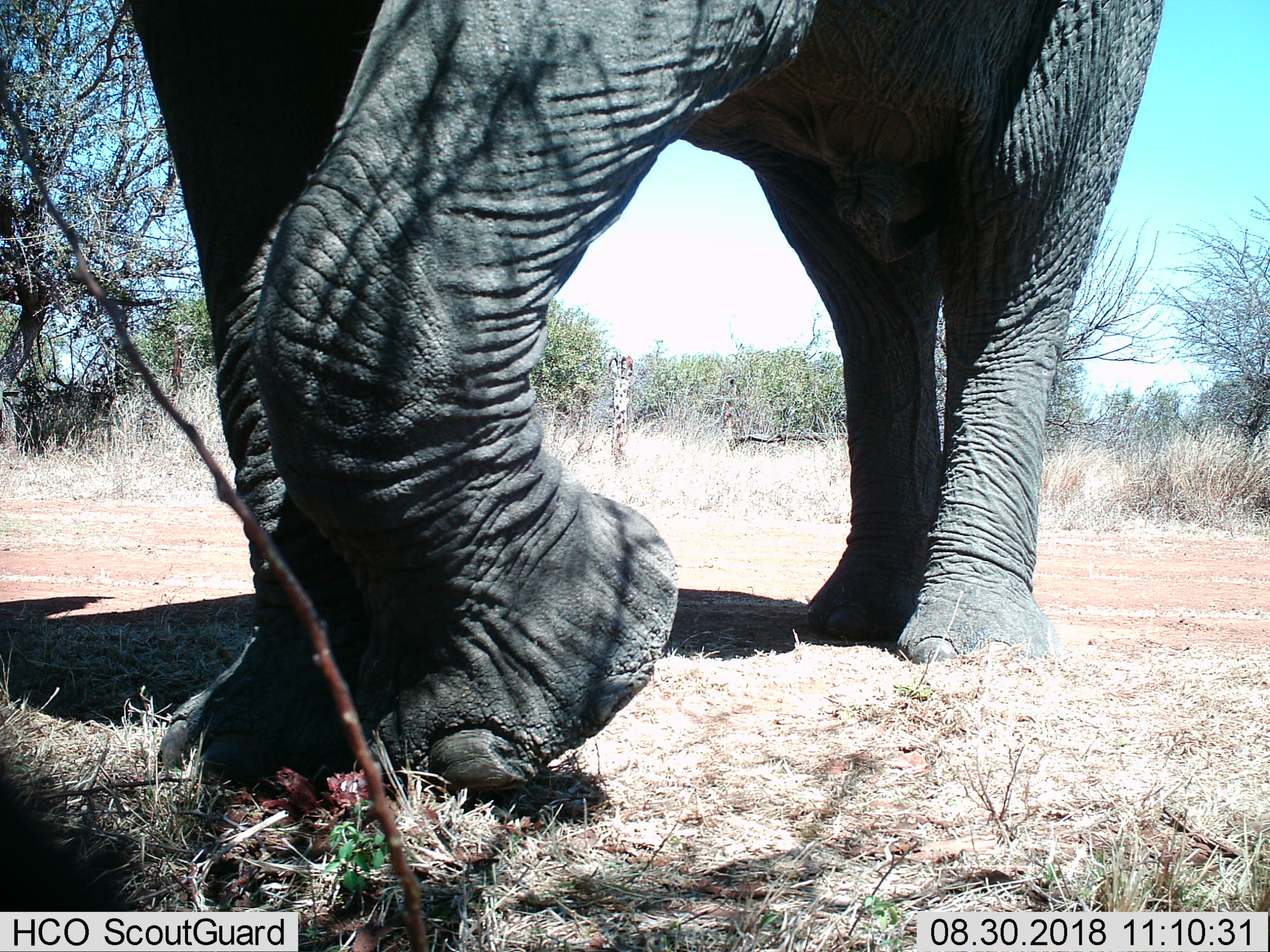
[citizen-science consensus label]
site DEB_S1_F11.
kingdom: Animalia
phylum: Chordata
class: Mammalia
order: Proboscidea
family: Elephantidae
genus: Loxodonta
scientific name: Loxodonta africana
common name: african bush elephant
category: elephant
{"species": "elephant (african bush elephant) (Loxodonta africana)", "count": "1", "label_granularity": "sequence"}